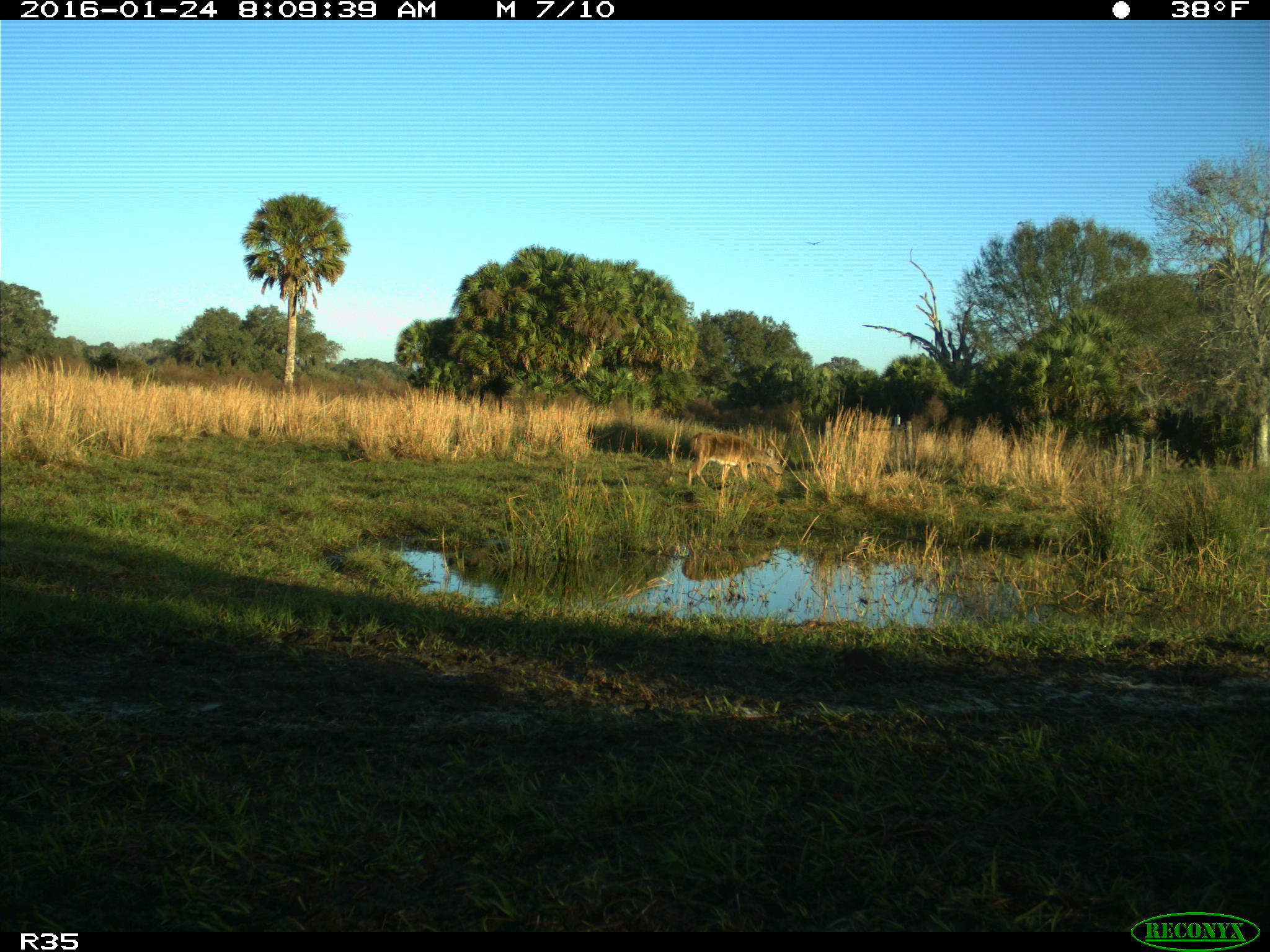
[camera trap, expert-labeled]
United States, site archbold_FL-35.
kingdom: Animalia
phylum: Chordata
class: Mammalia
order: Artiodactyla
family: Cervidae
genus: Odocoileus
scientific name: Odocoileus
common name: deer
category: unidentified deer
Unidentified deer (deer) (Odocoileus).